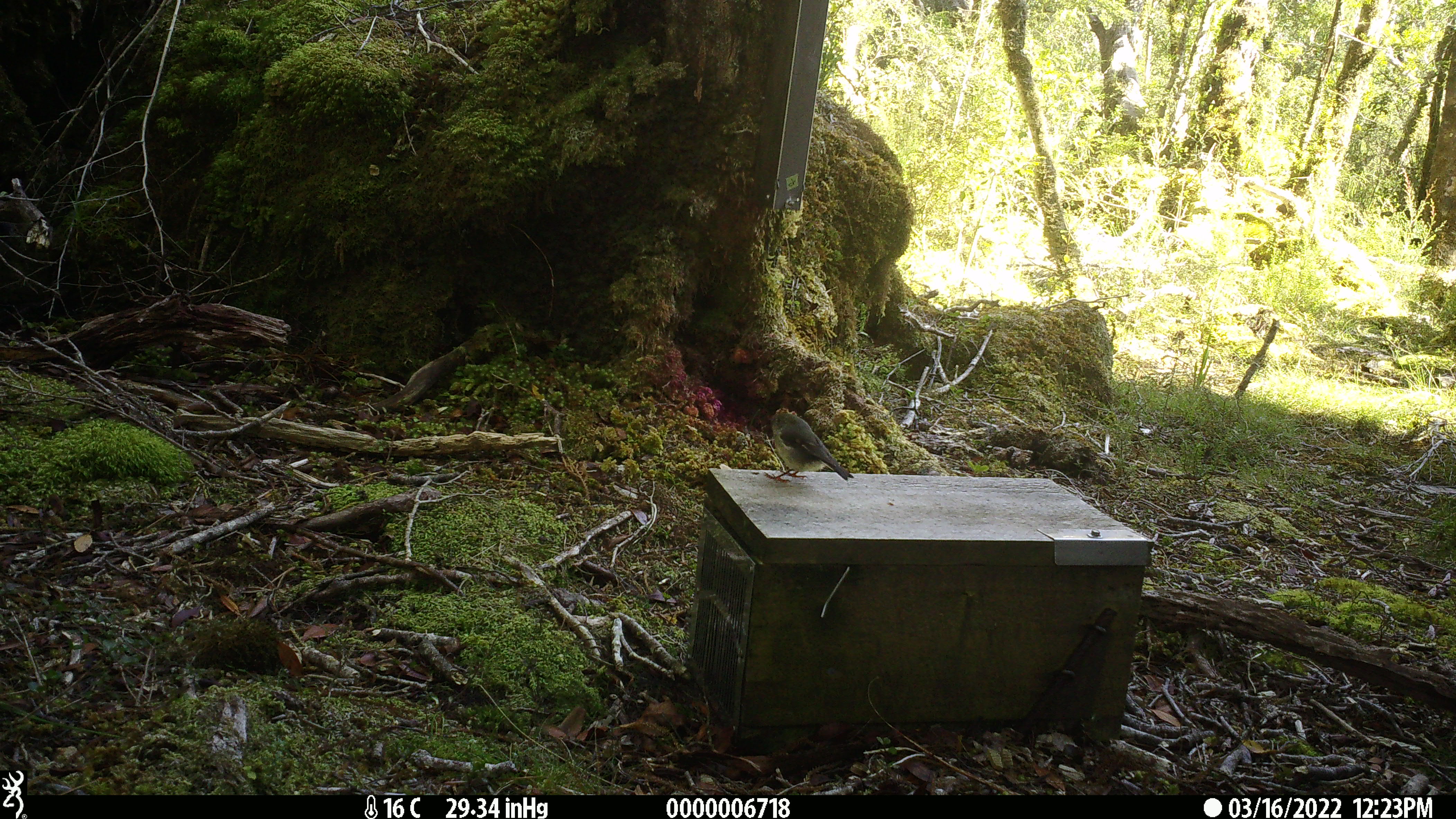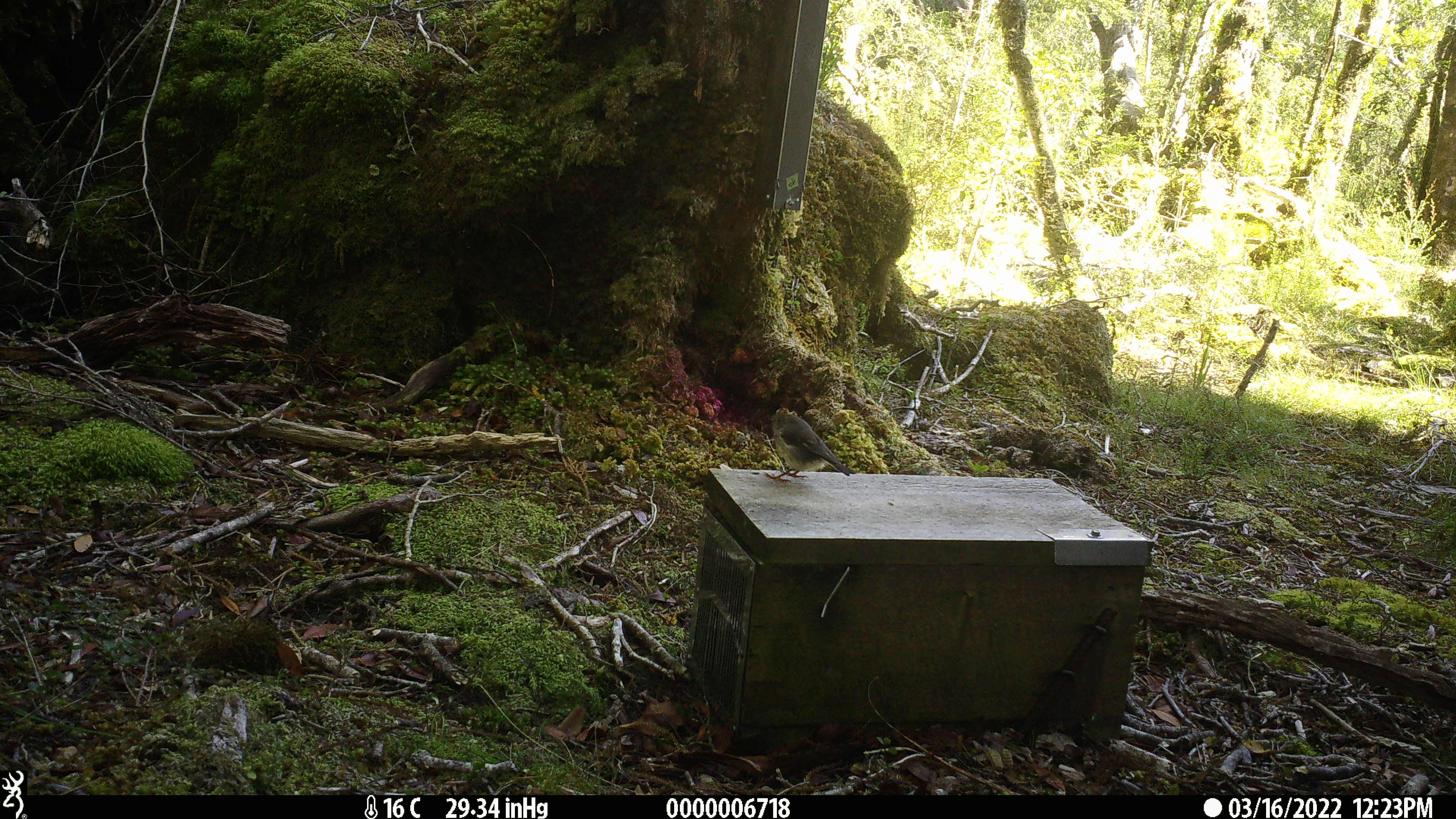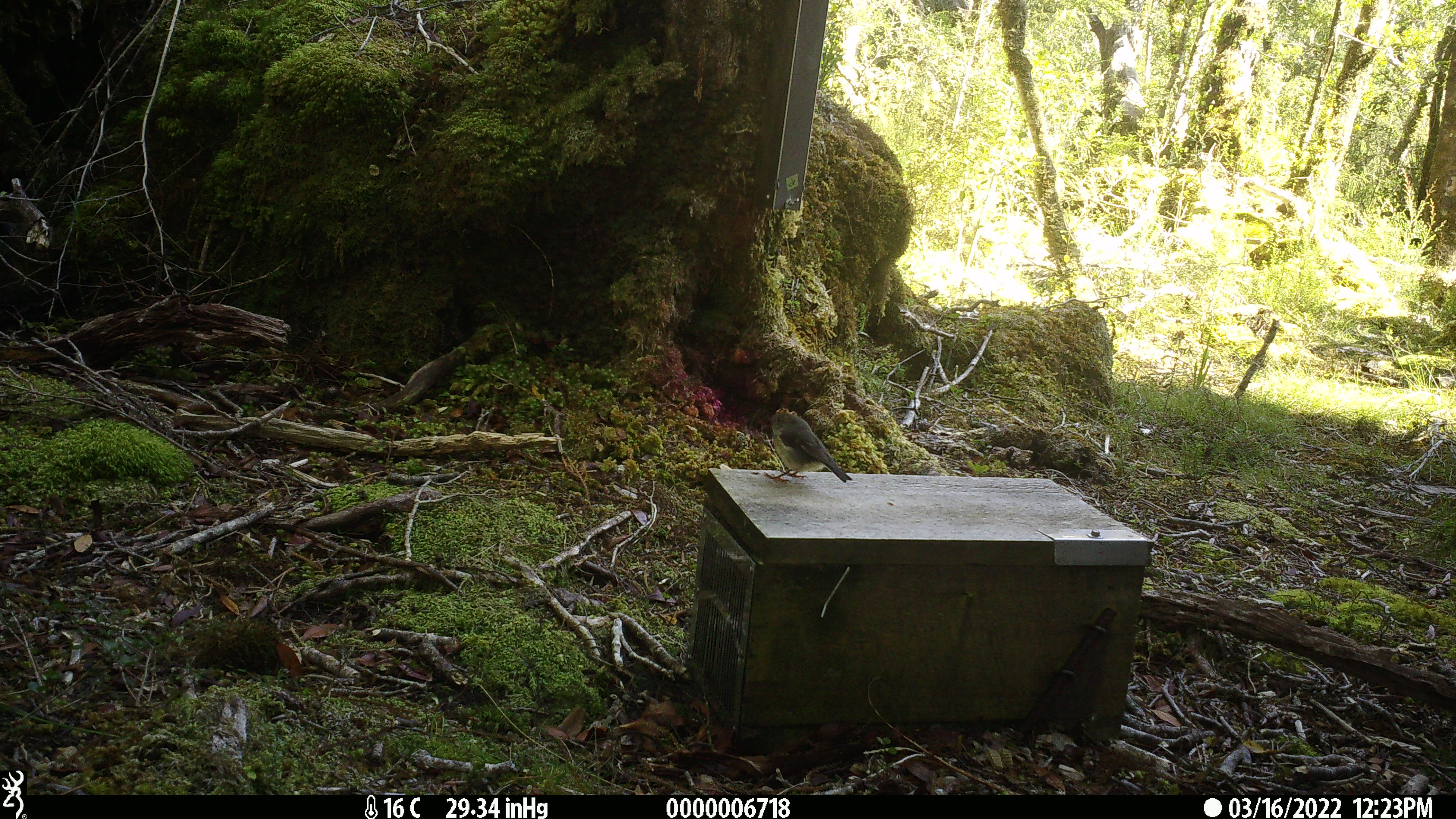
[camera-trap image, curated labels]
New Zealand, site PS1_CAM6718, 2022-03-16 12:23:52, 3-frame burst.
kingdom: Animalia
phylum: Chordata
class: Aves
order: Passeriformes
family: Petroicidae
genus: Petroica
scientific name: Petroica macrocephala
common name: tomtit